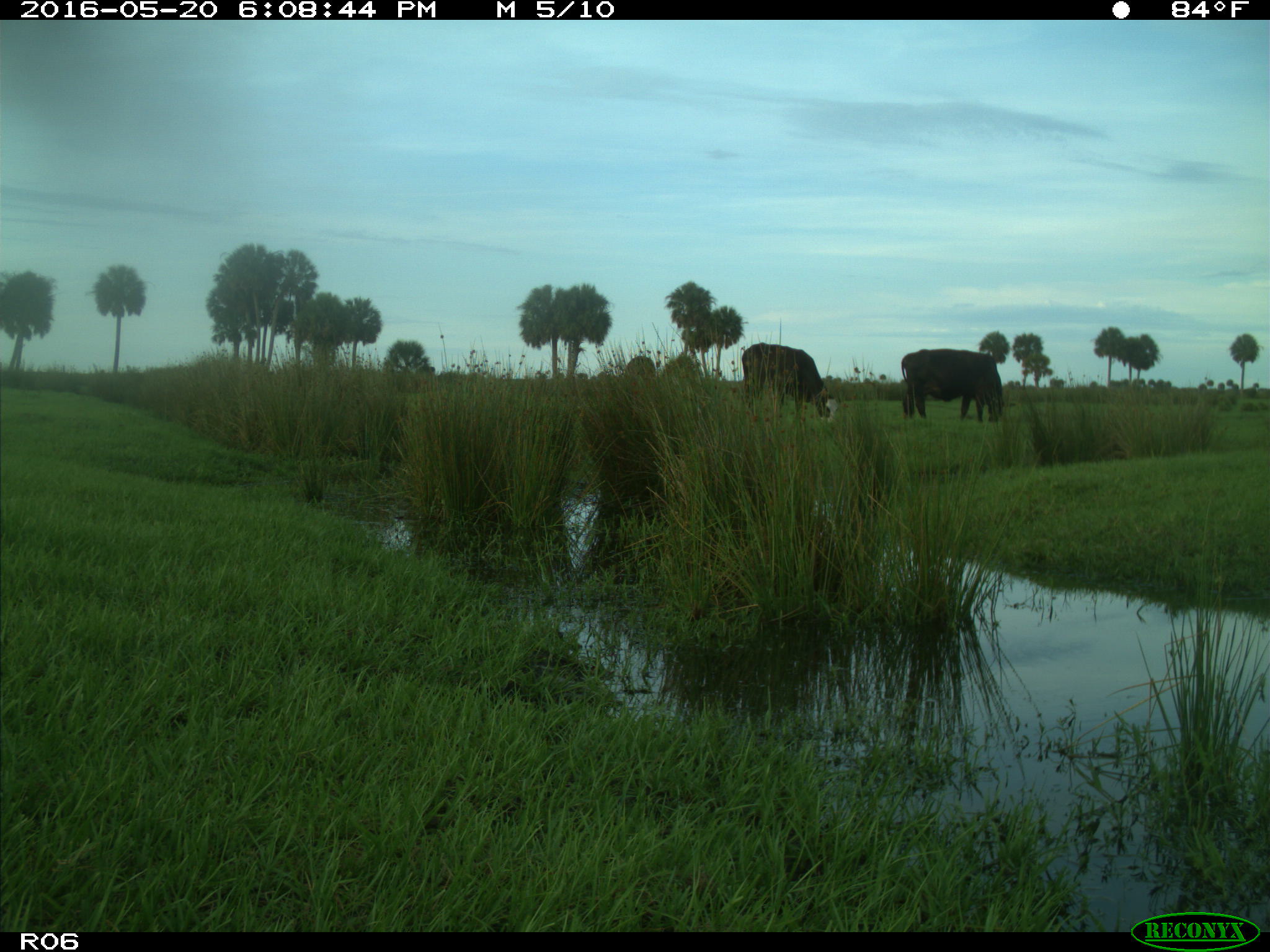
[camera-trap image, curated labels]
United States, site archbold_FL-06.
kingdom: Animalia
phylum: Chordata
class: Mammalia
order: Artiodactyla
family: Bovidae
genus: Bos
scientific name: Bos taurus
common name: domestic cow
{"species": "Bos taurus (domestic cow)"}